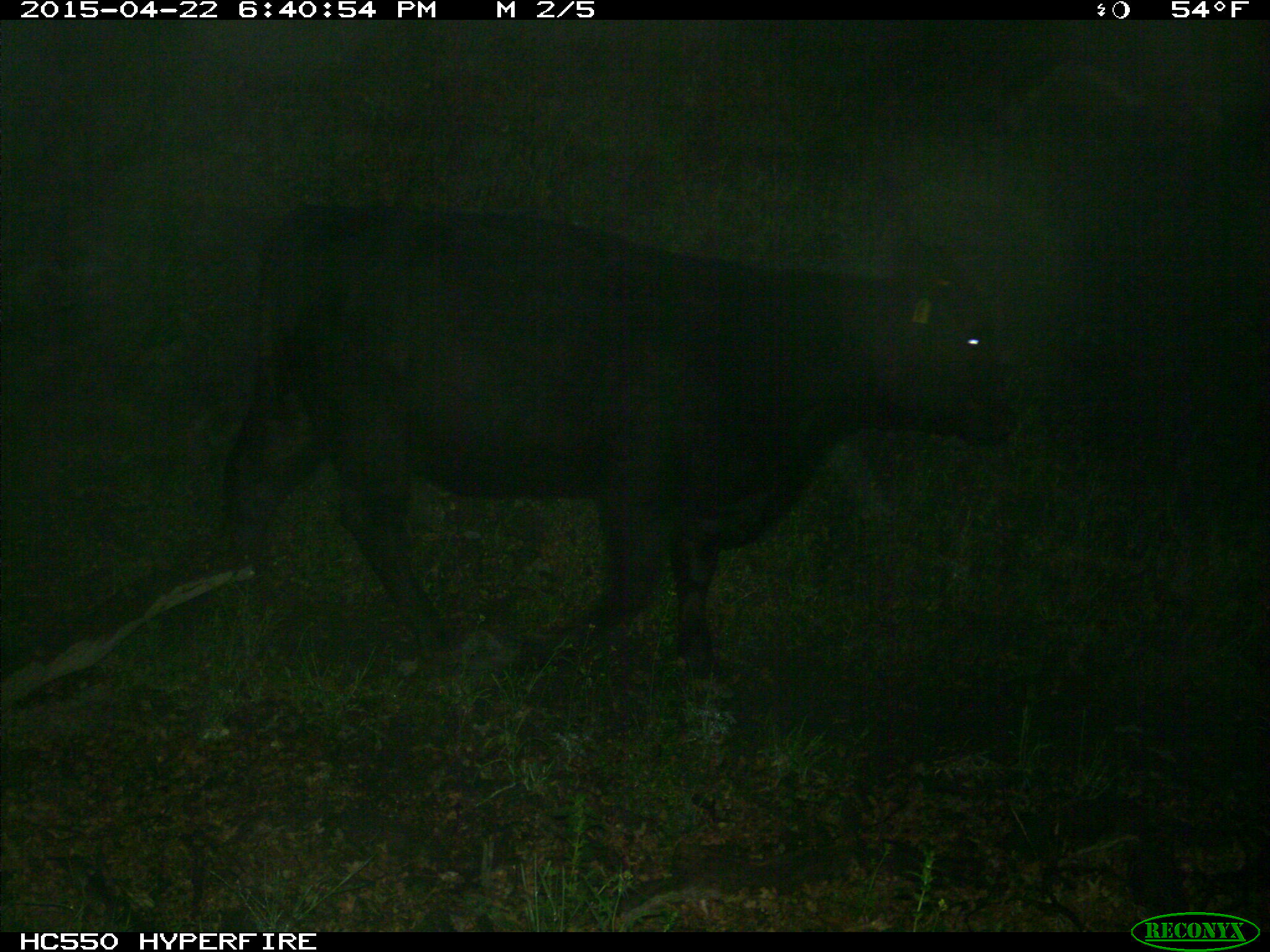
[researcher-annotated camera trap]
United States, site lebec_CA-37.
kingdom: Animalia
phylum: Chordata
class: Mammalia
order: Artiodactyla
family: Bovidae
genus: Bos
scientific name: Bos taurus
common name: domestic cow